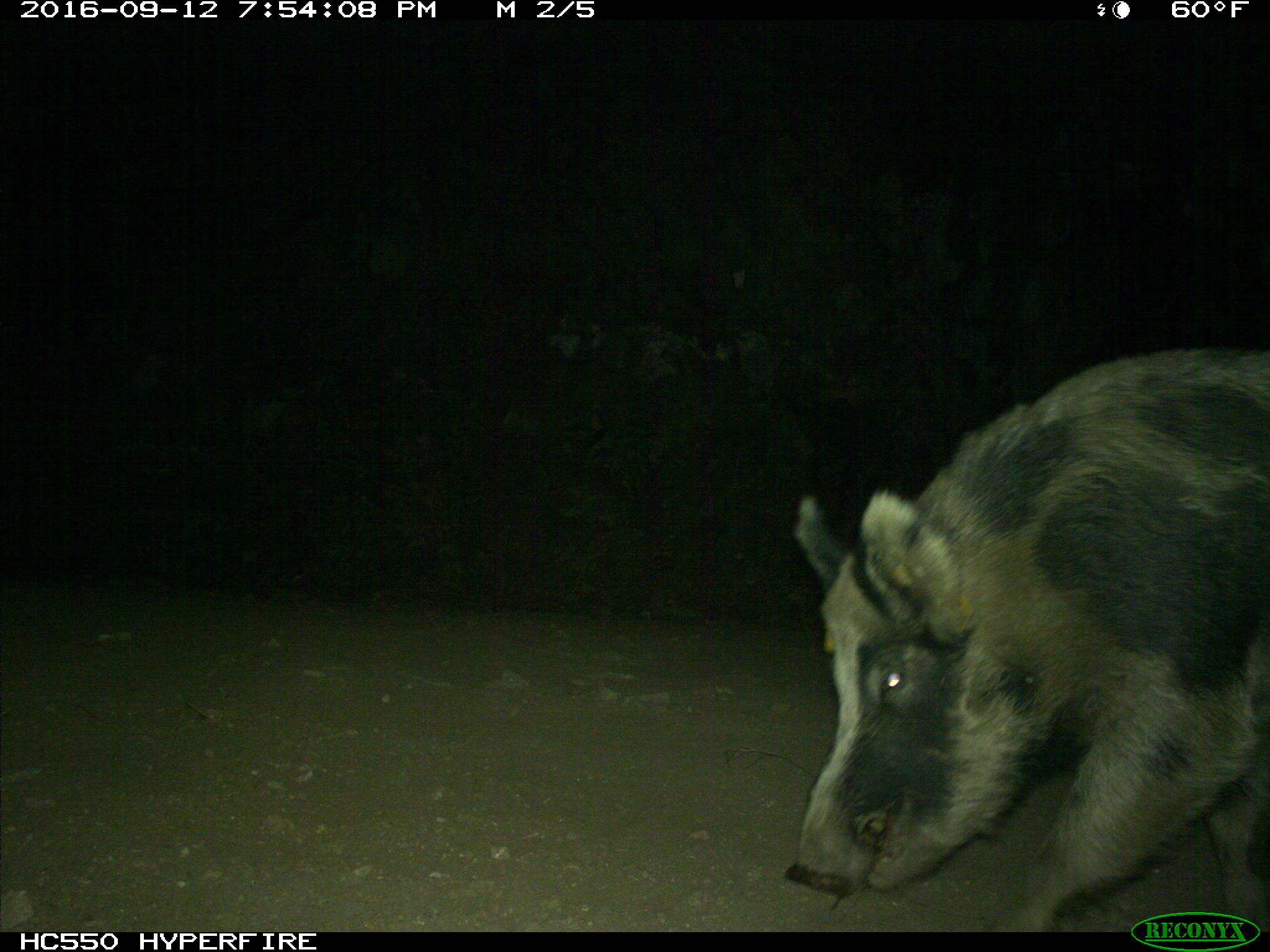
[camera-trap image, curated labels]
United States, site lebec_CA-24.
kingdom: Animalia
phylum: Chordata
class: Mammalia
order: Artiodactyla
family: Suidae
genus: Sus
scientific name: Sus scrofa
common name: wild boar